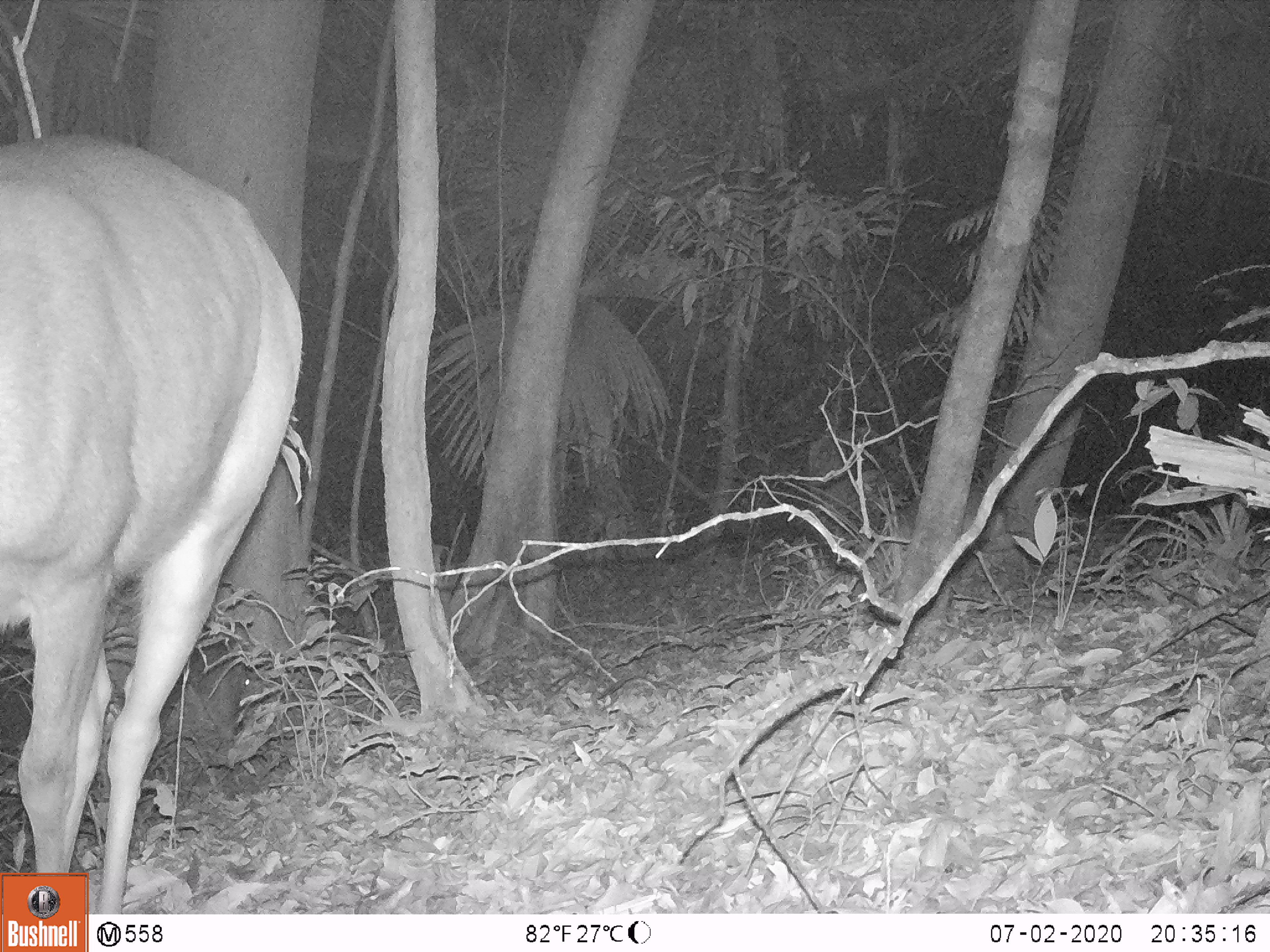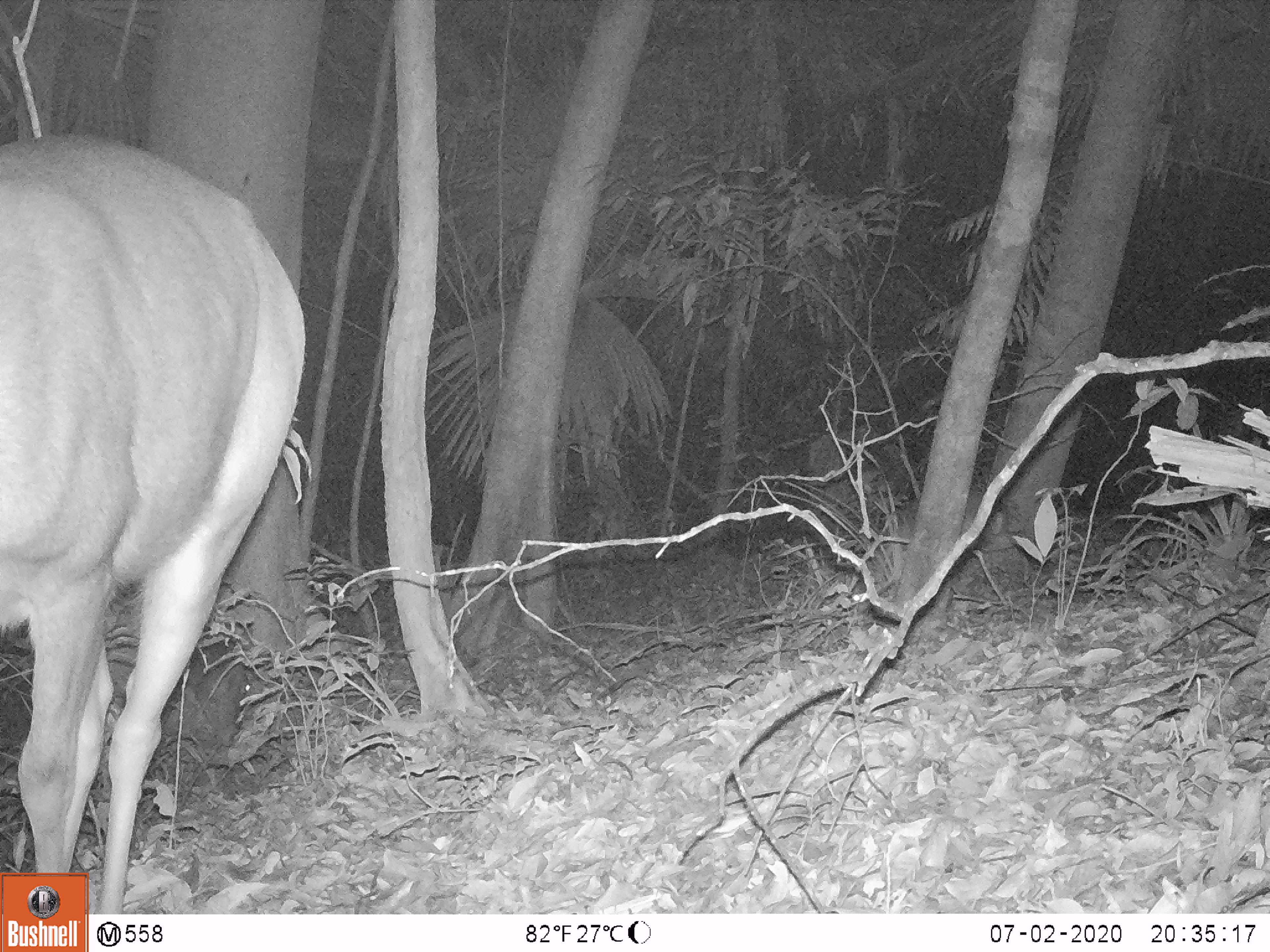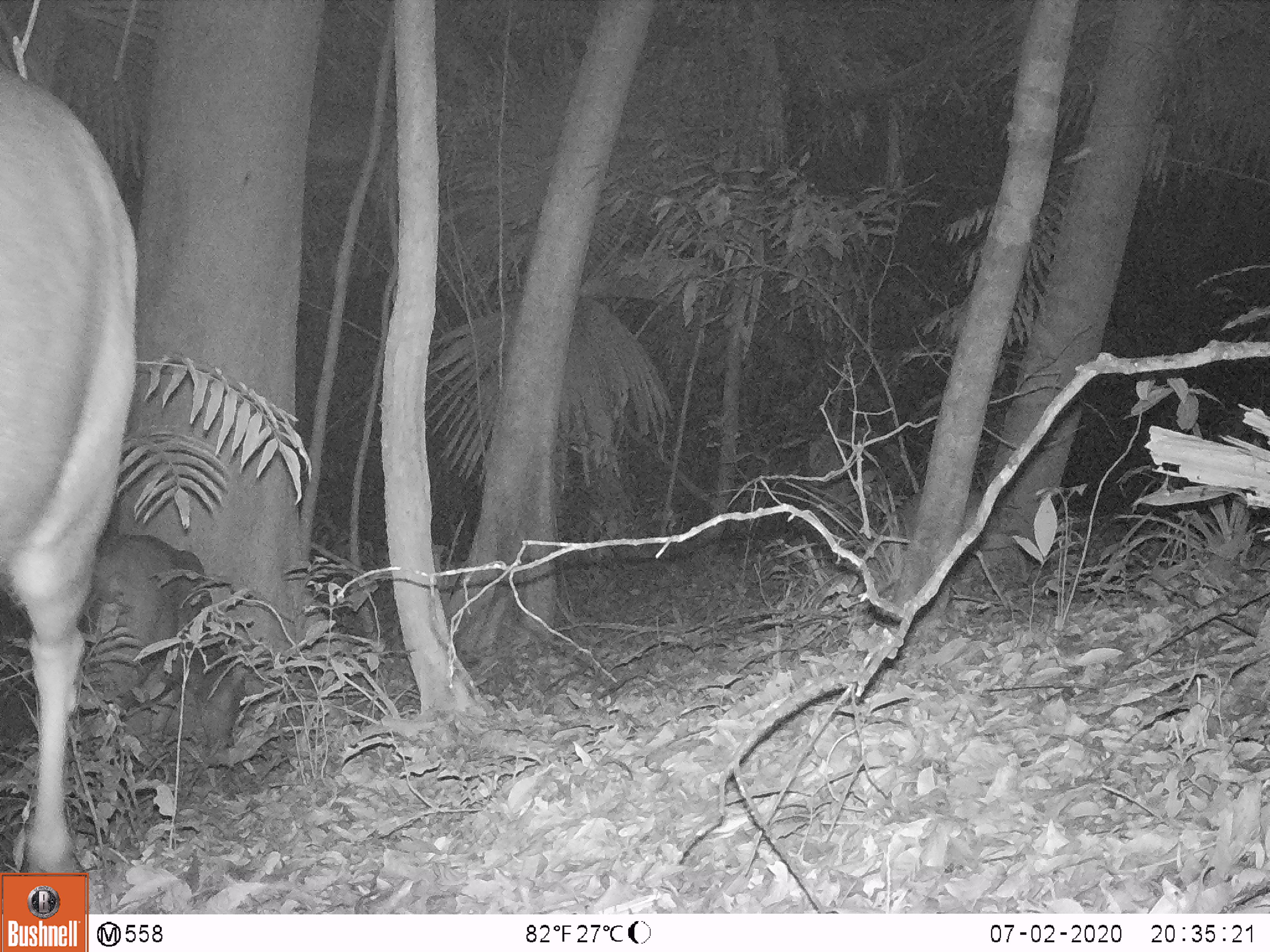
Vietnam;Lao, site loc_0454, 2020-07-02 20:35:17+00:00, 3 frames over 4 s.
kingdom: Animalia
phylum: Chordata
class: Mammalia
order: Artiodactyla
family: Cervidae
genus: Rusa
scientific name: Rusa unicolor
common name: sambar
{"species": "sambar (Rusa unicolor)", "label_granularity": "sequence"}